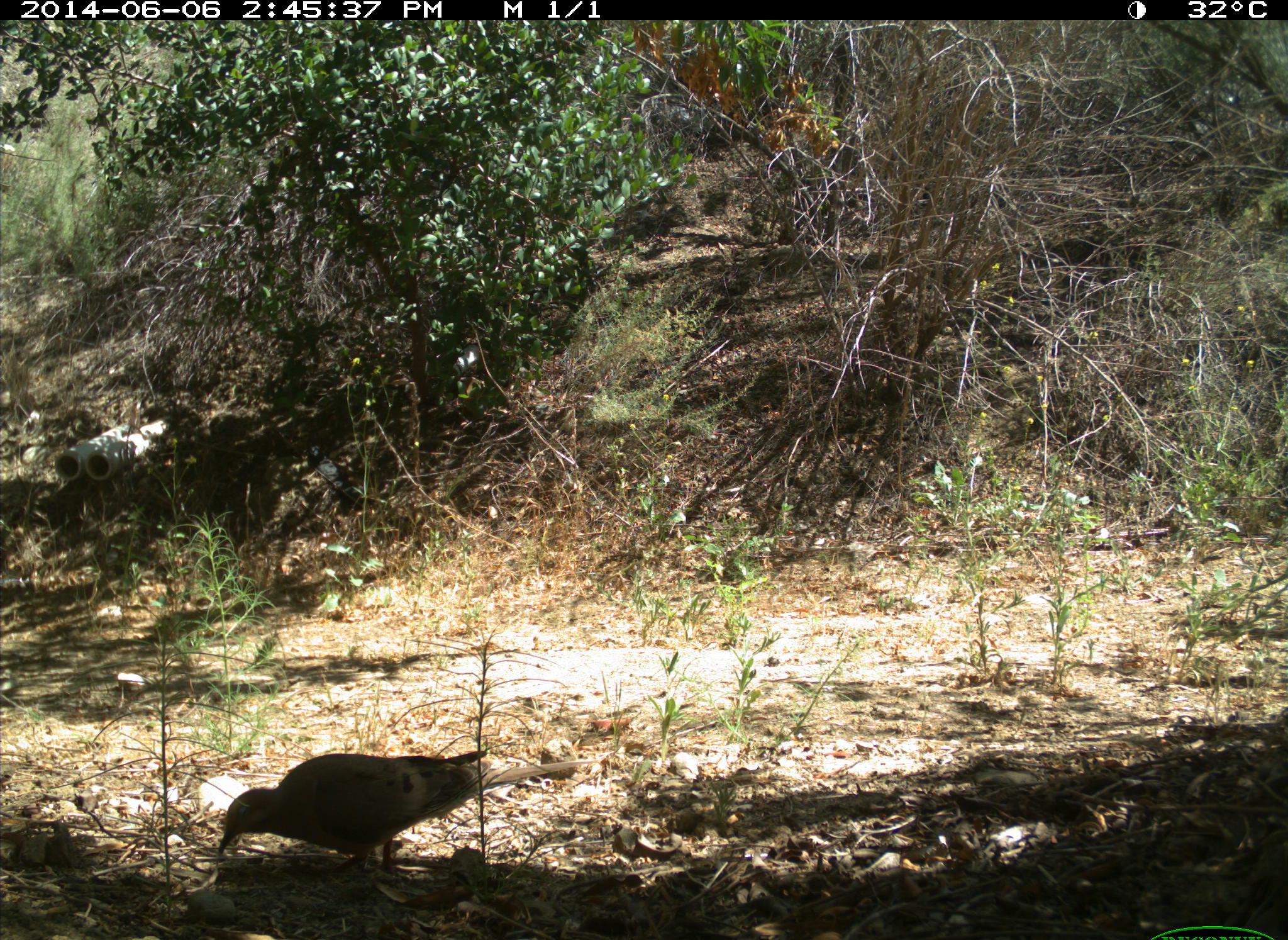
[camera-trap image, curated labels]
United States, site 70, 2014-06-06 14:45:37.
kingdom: Animalia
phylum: Chordata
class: Aves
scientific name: Aves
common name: bird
Bird (Aves).